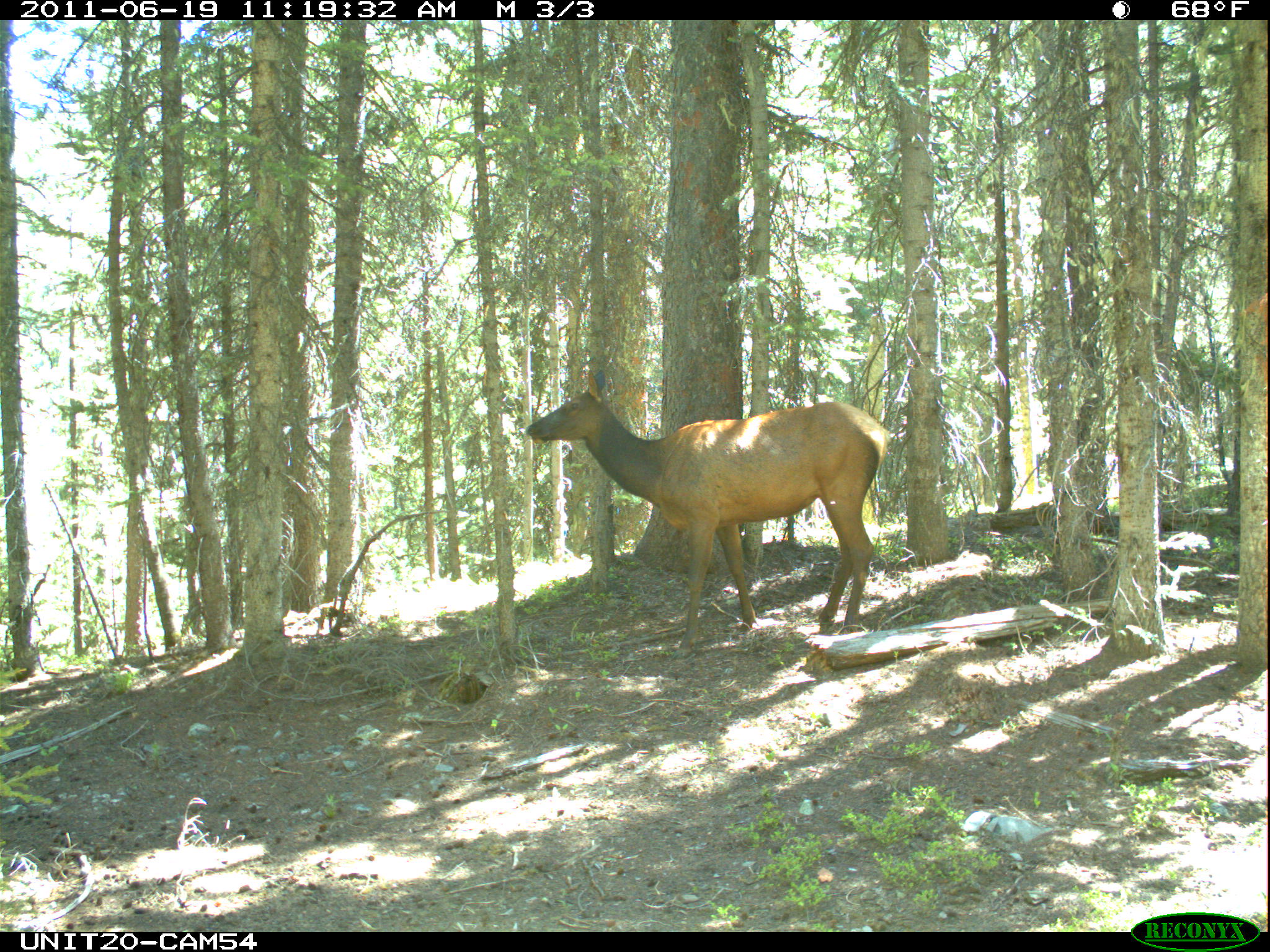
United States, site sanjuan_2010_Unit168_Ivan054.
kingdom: Animalia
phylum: Chordata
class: Mammalia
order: Artiodactyla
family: Cervidae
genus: Cervus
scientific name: Cervus elaphus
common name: red deer